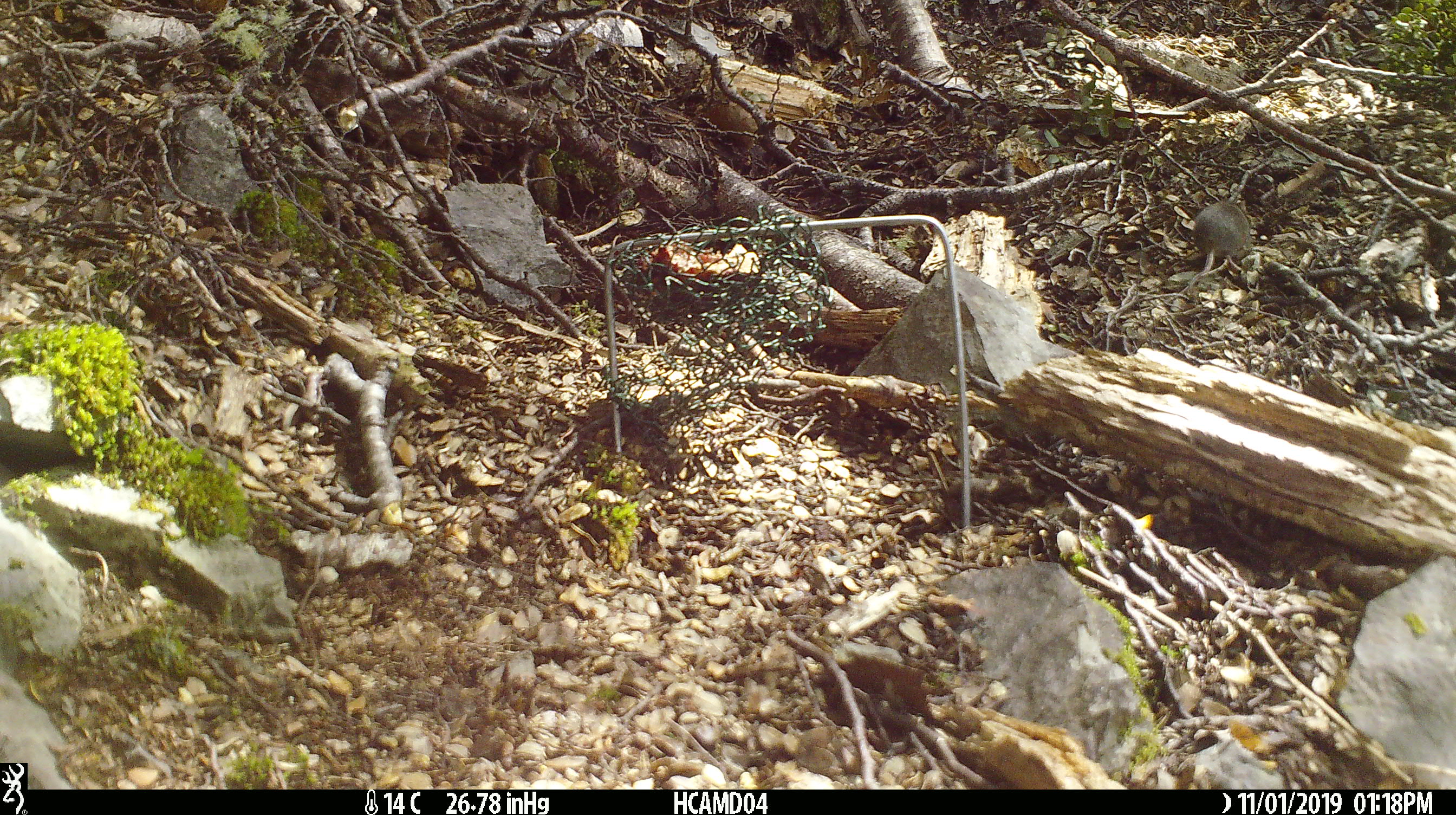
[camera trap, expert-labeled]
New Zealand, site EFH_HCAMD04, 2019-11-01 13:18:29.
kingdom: Animalia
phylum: Chordata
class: Mammalia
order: Rodentia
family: Muridae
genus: Mus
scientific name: Mus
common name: mouse